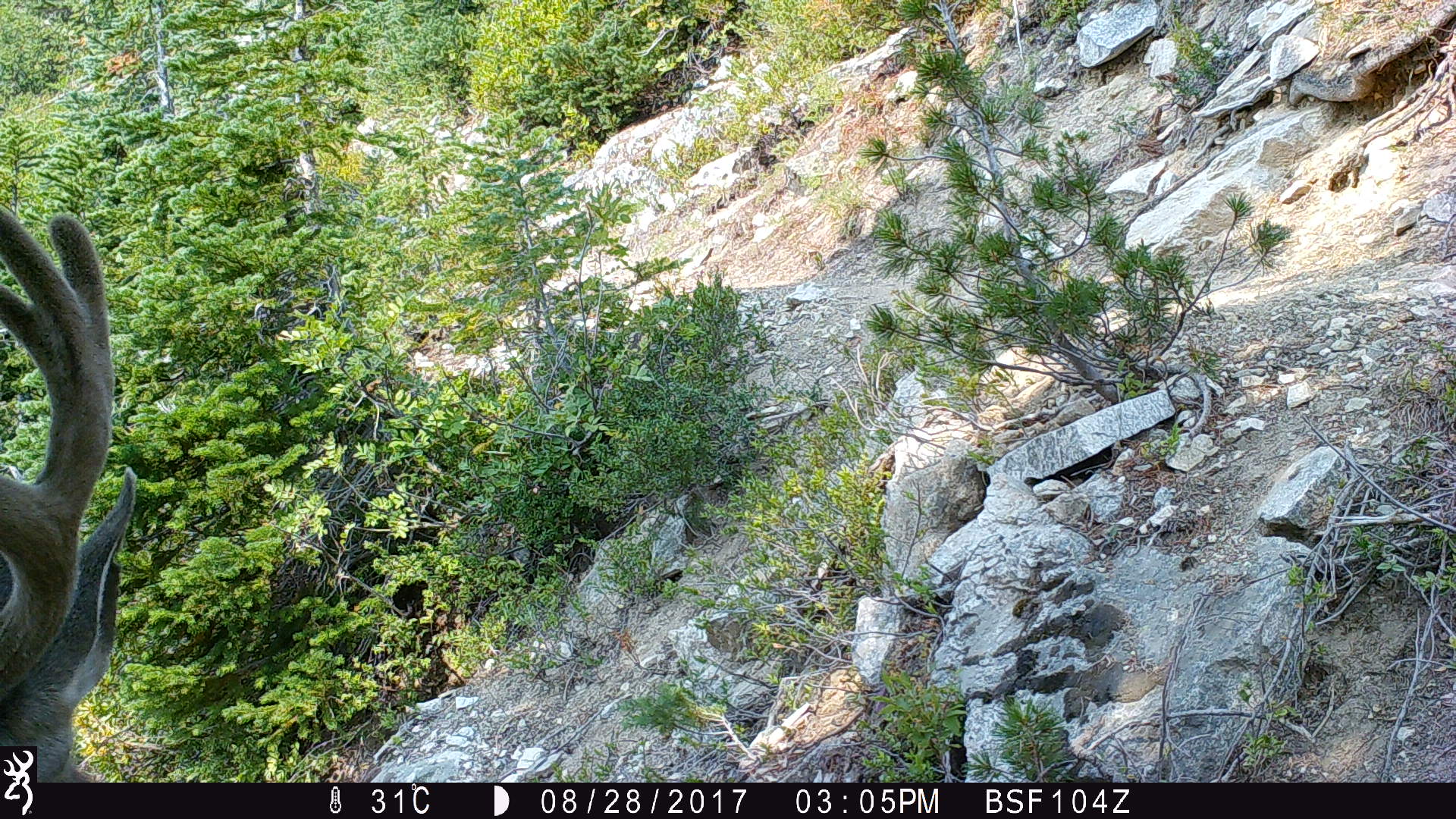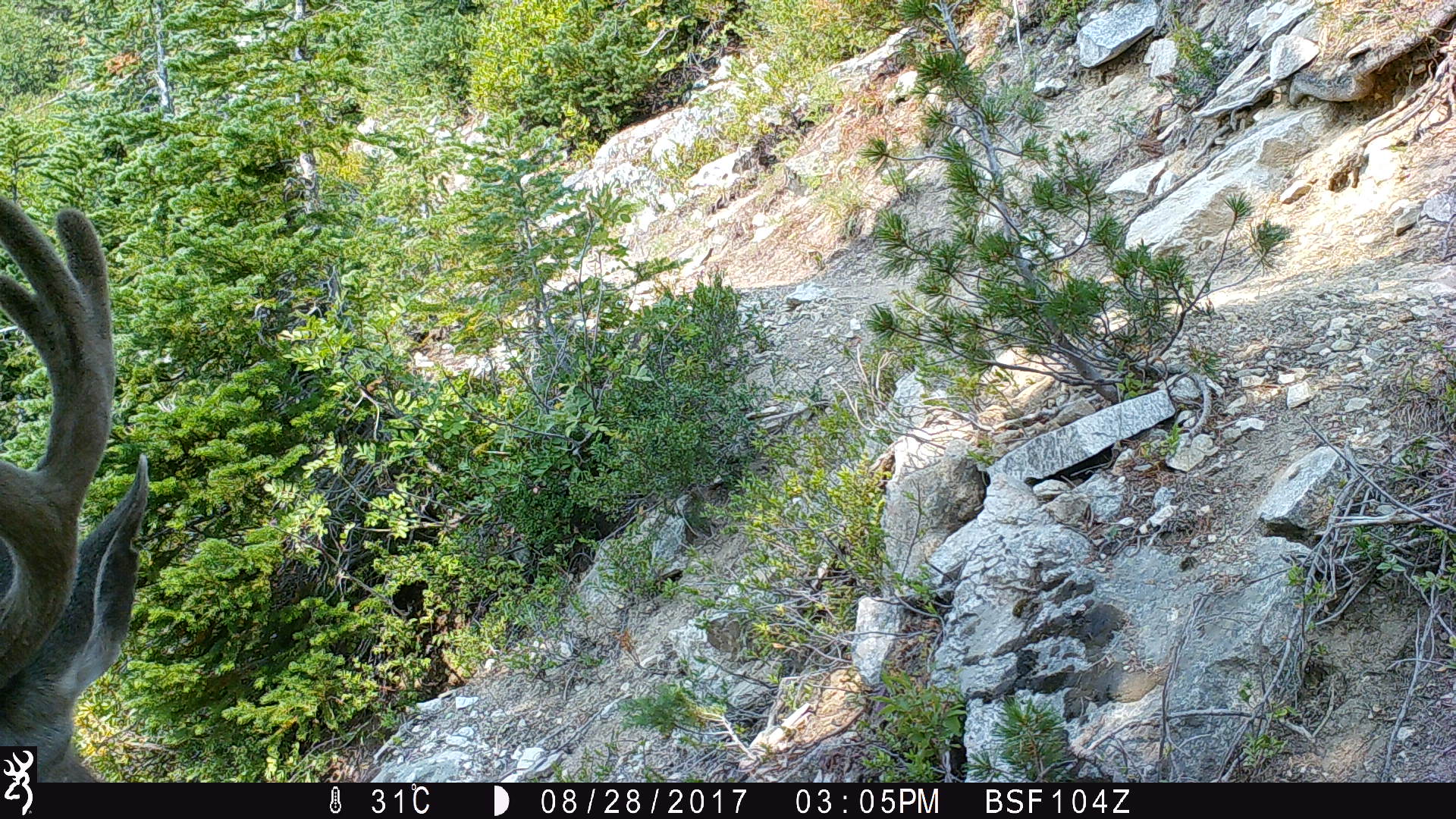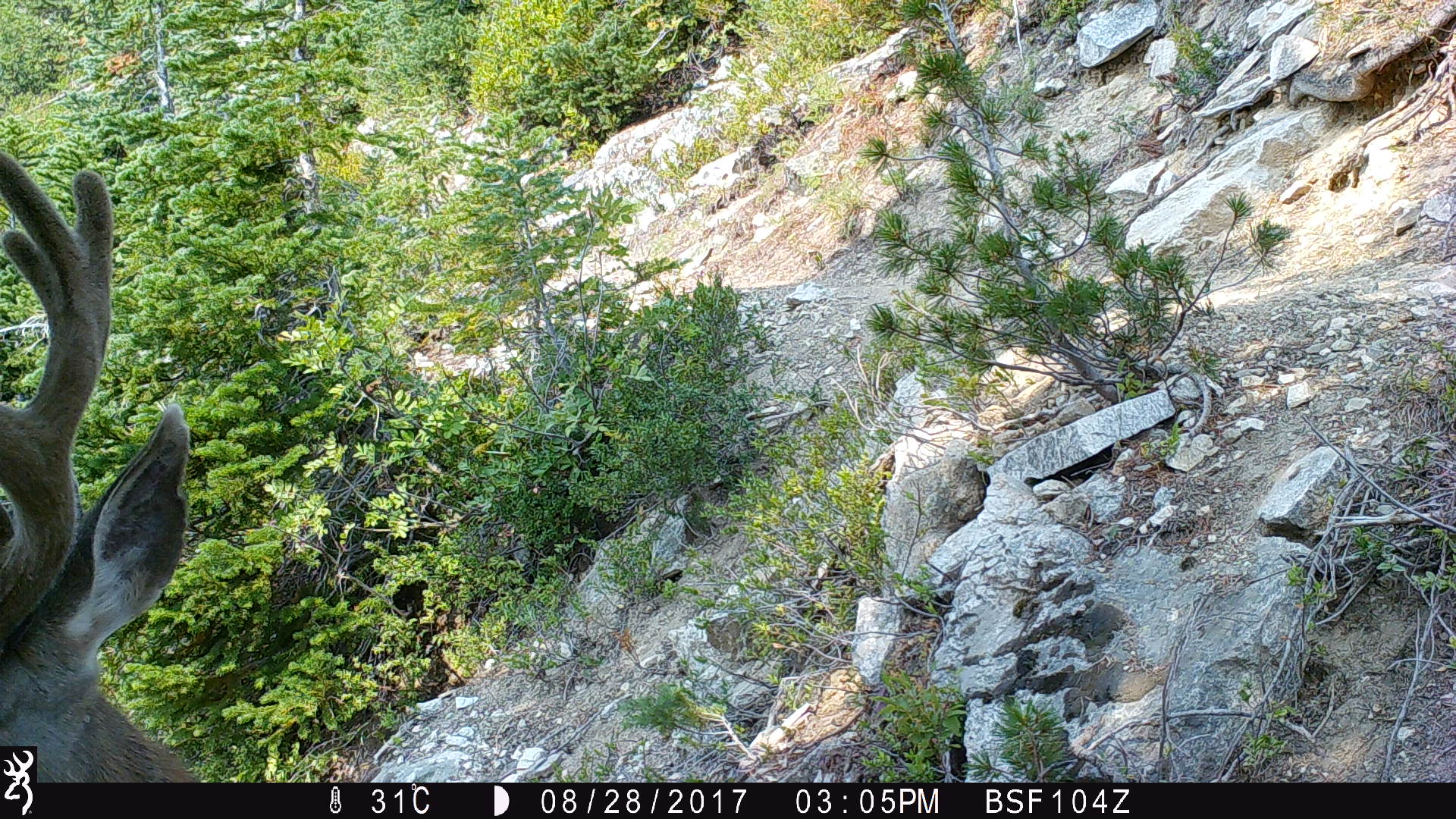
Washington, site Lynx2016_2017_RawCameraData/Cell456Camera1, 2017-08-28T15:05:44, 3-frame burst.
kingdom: Animalia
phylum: Chordata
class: Mammalia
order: Artiodactyla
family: Cervidae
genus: Odocoileus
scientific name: Odocoileus hemionus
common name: mule deer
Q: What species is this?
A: Odocoileus hemionus (mule deer).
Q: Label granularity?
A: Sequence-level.